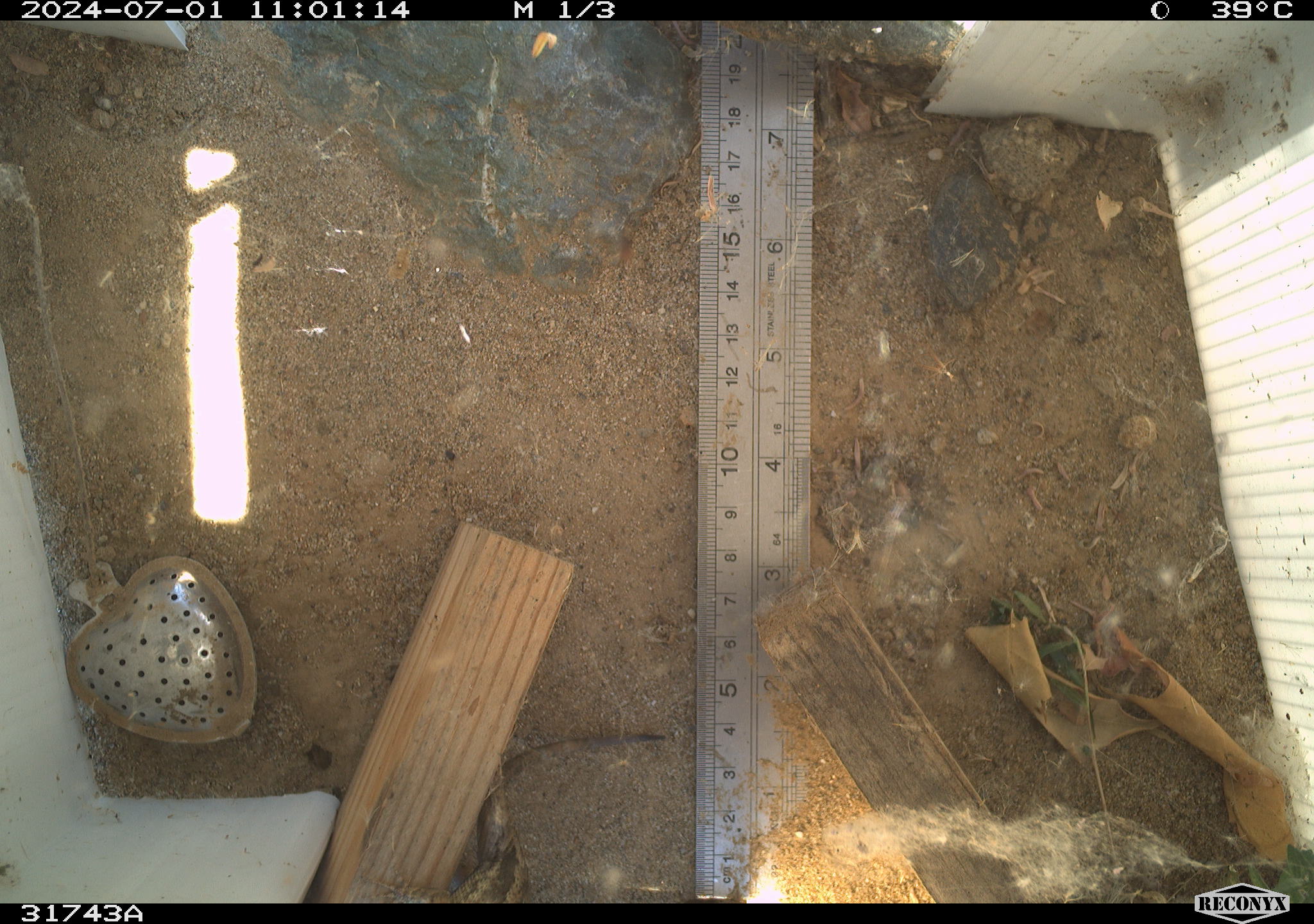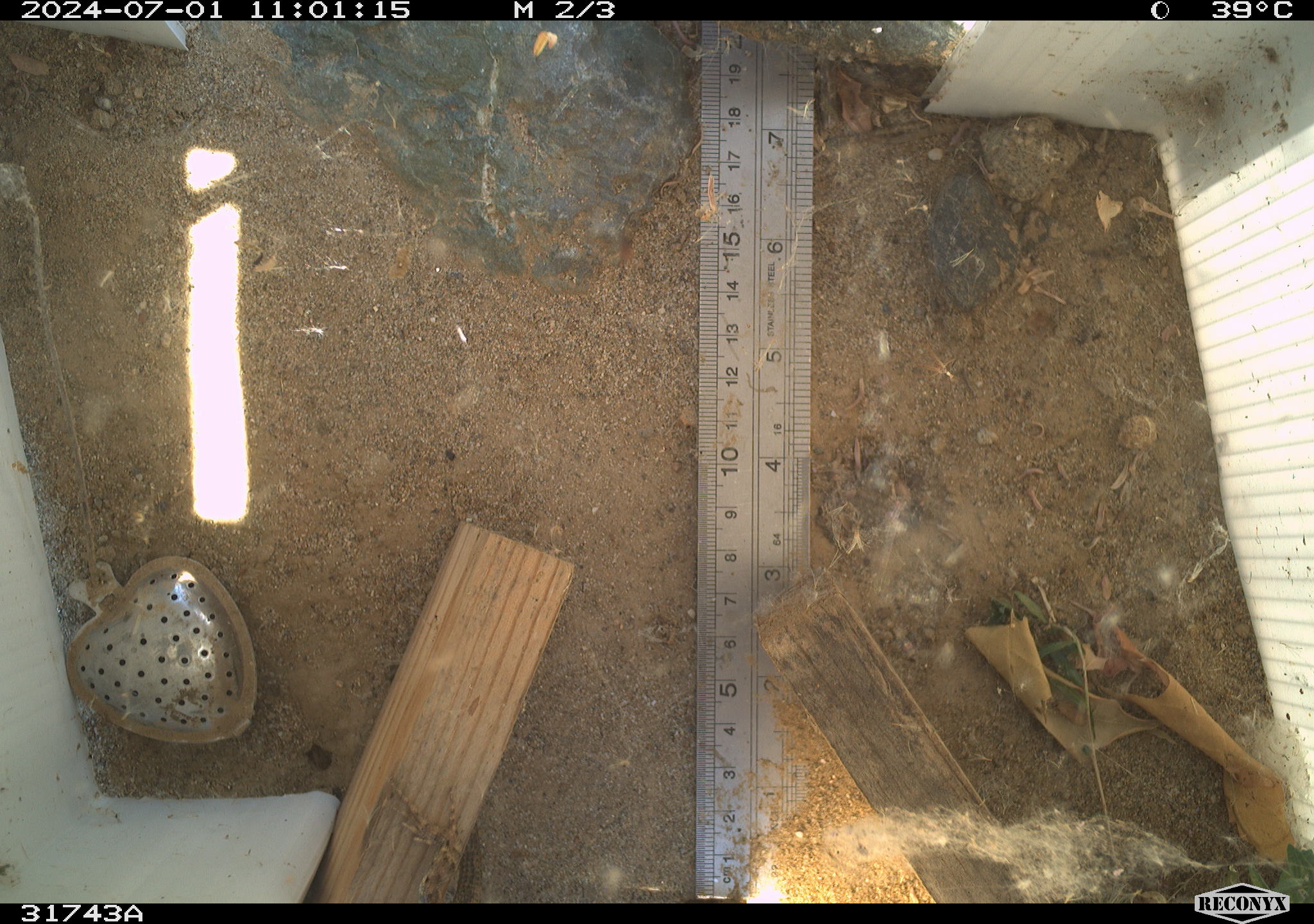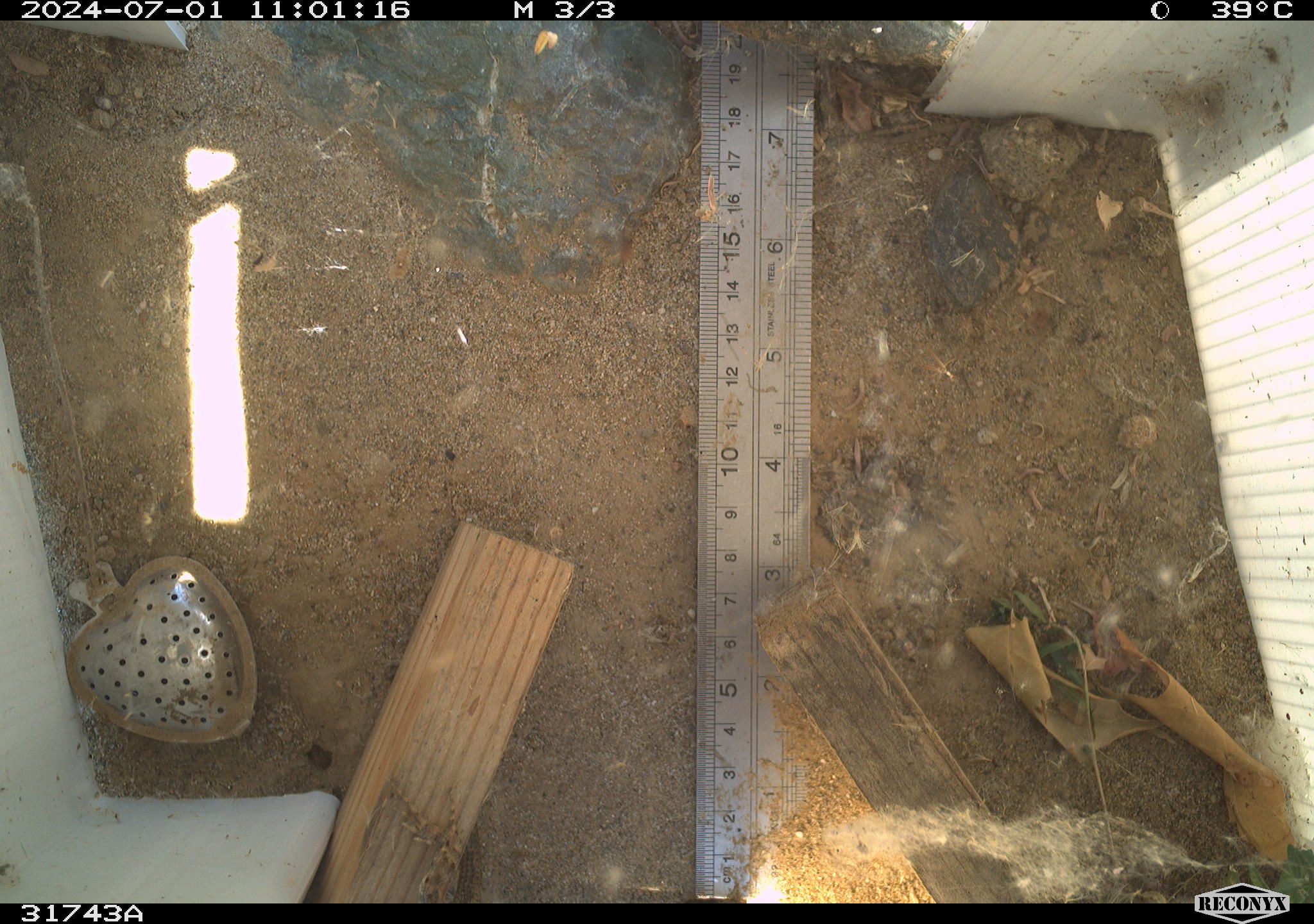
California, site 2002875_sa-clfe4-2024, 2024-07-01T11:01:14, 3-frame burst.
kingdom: Animalia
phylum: Chordata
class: Reptilia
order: Squamata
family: Phrynosomatidae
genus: Sceloporus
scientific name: Sceloporus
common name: spiny lizards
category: sceloporus species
Sceloporus species (spiny lizards) (Sceloporus).